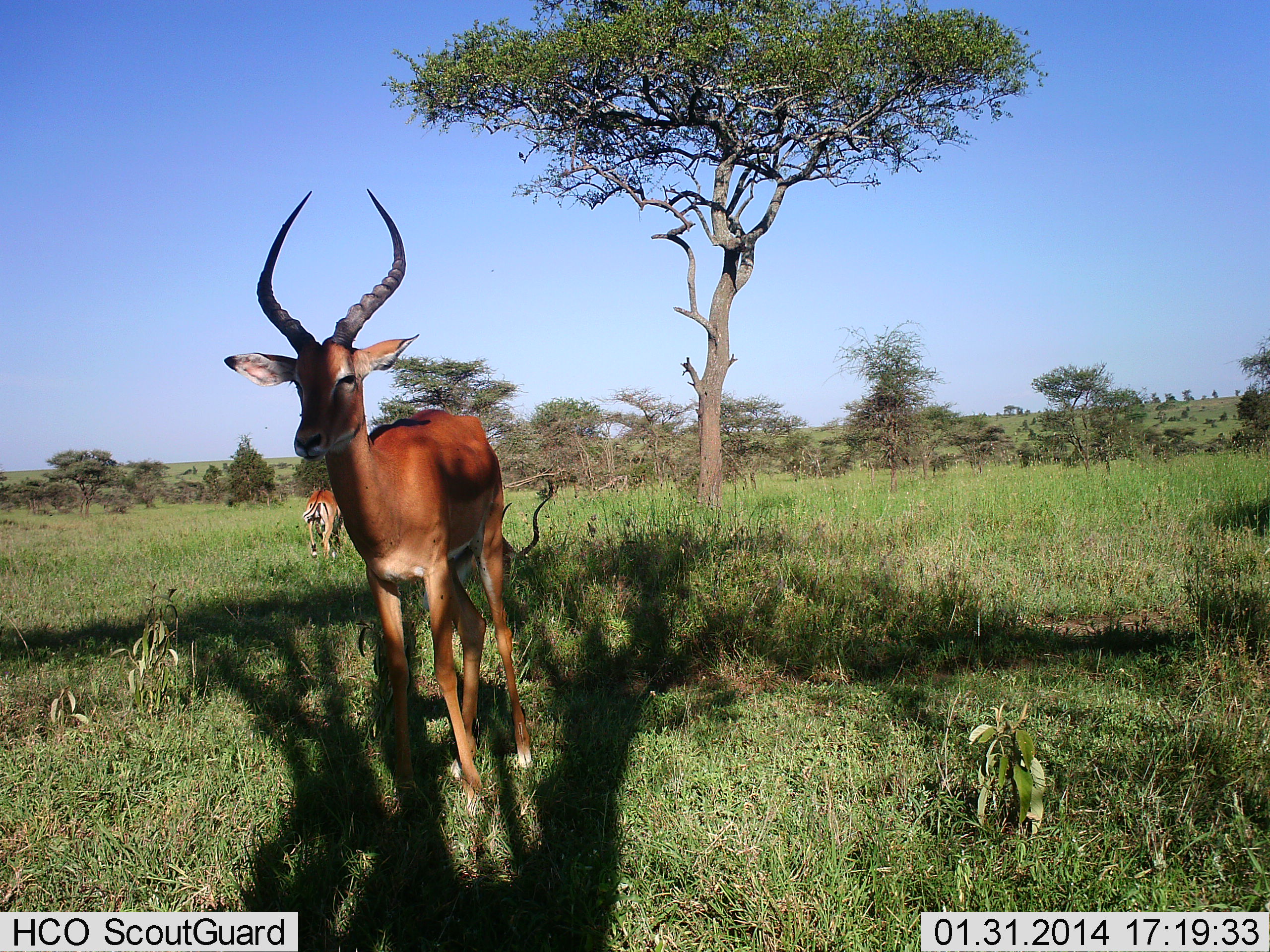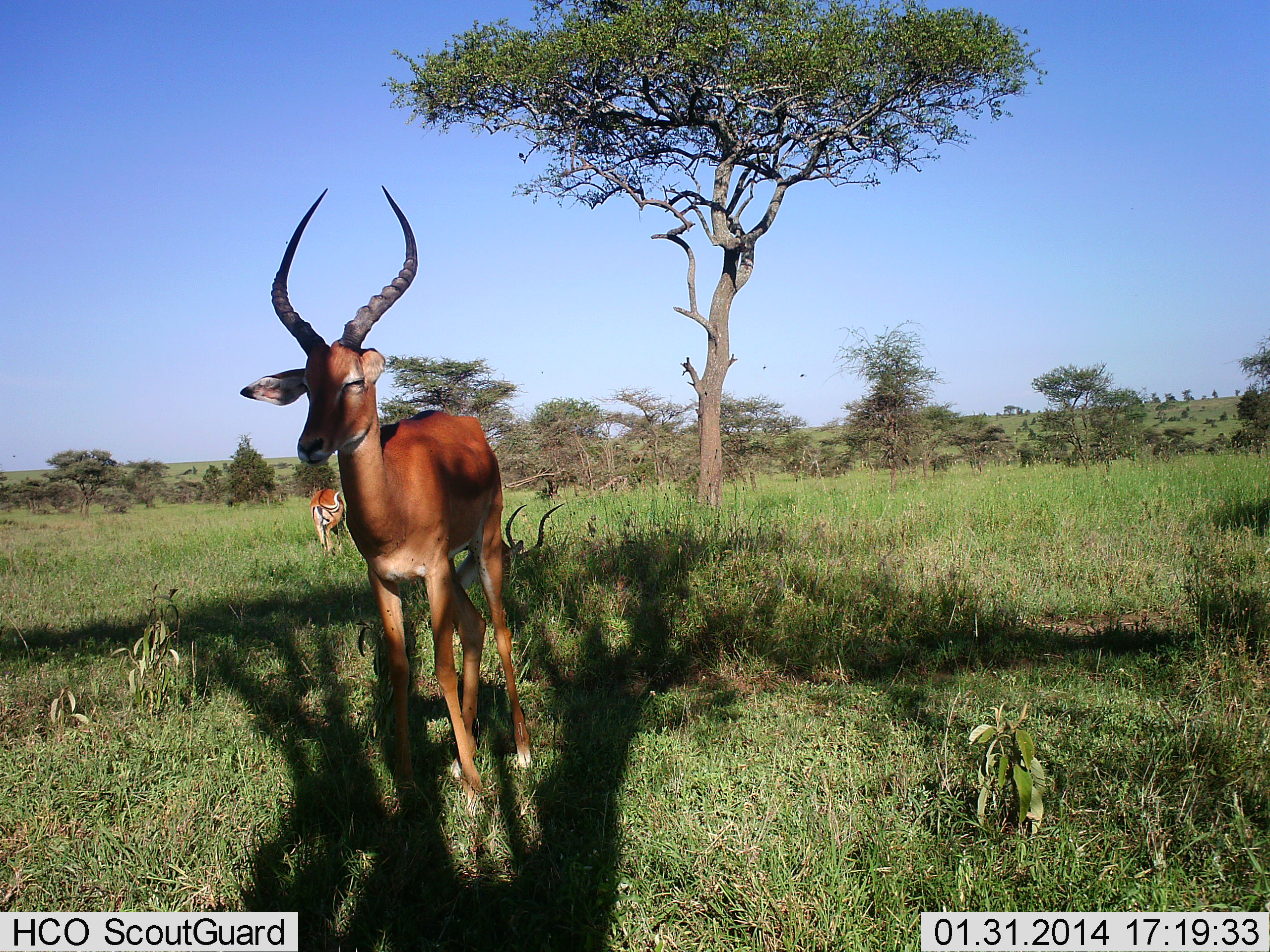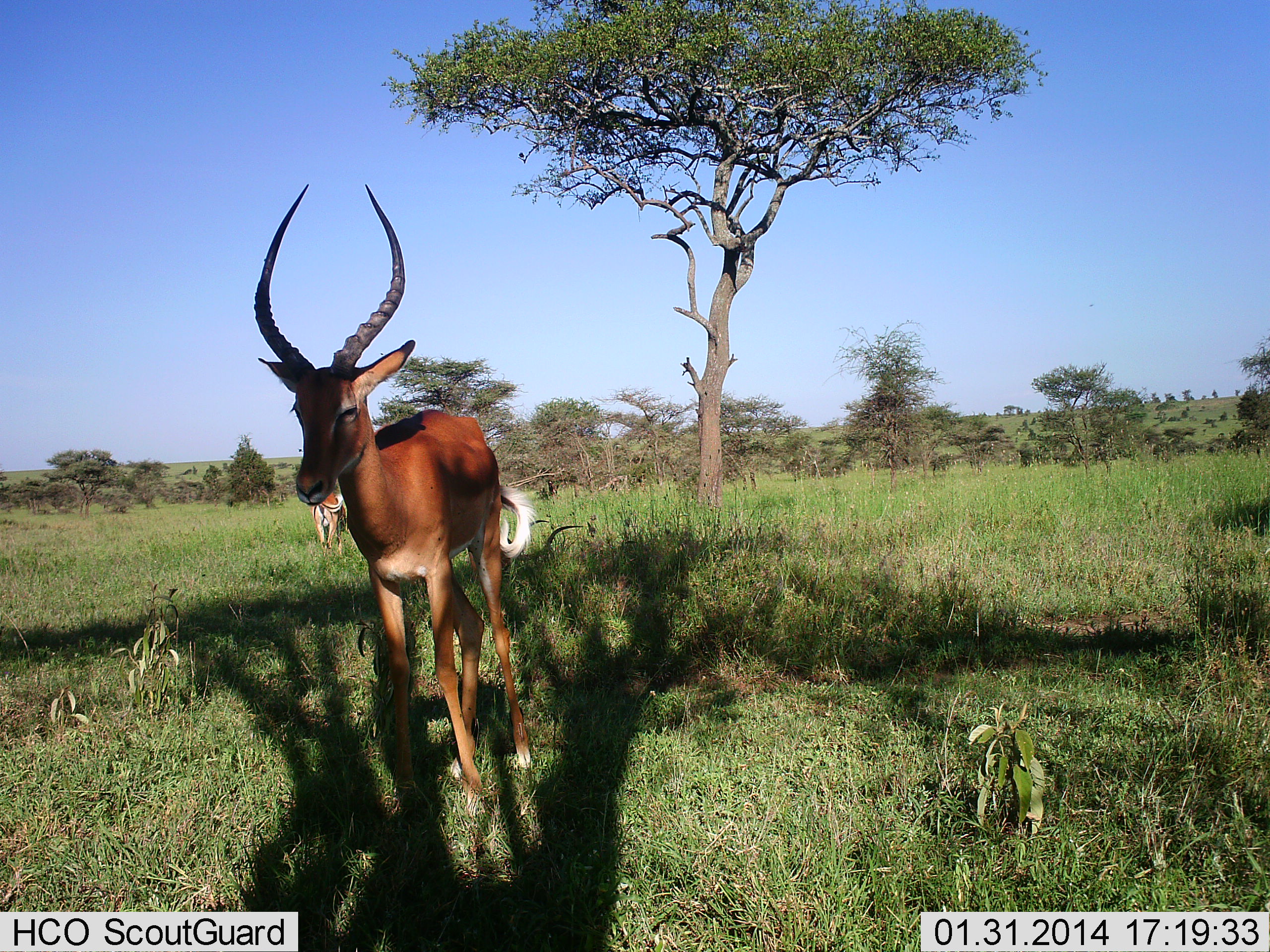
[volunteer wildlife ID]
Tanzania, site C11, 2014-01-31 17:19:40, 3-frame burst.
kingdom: Animalia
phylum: Chordata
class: Mammalia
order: Artiodactyla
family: Bovidae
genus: Aepyceros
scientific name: Aepyceros melampus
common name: impala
Impala (Aepyceros melampus), count 3. Behavior (volunteer vote fractions): standing 80%, resting 60%, moving 30%, interacting 0%. Young present (vote fraction): 0%. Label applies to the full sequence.